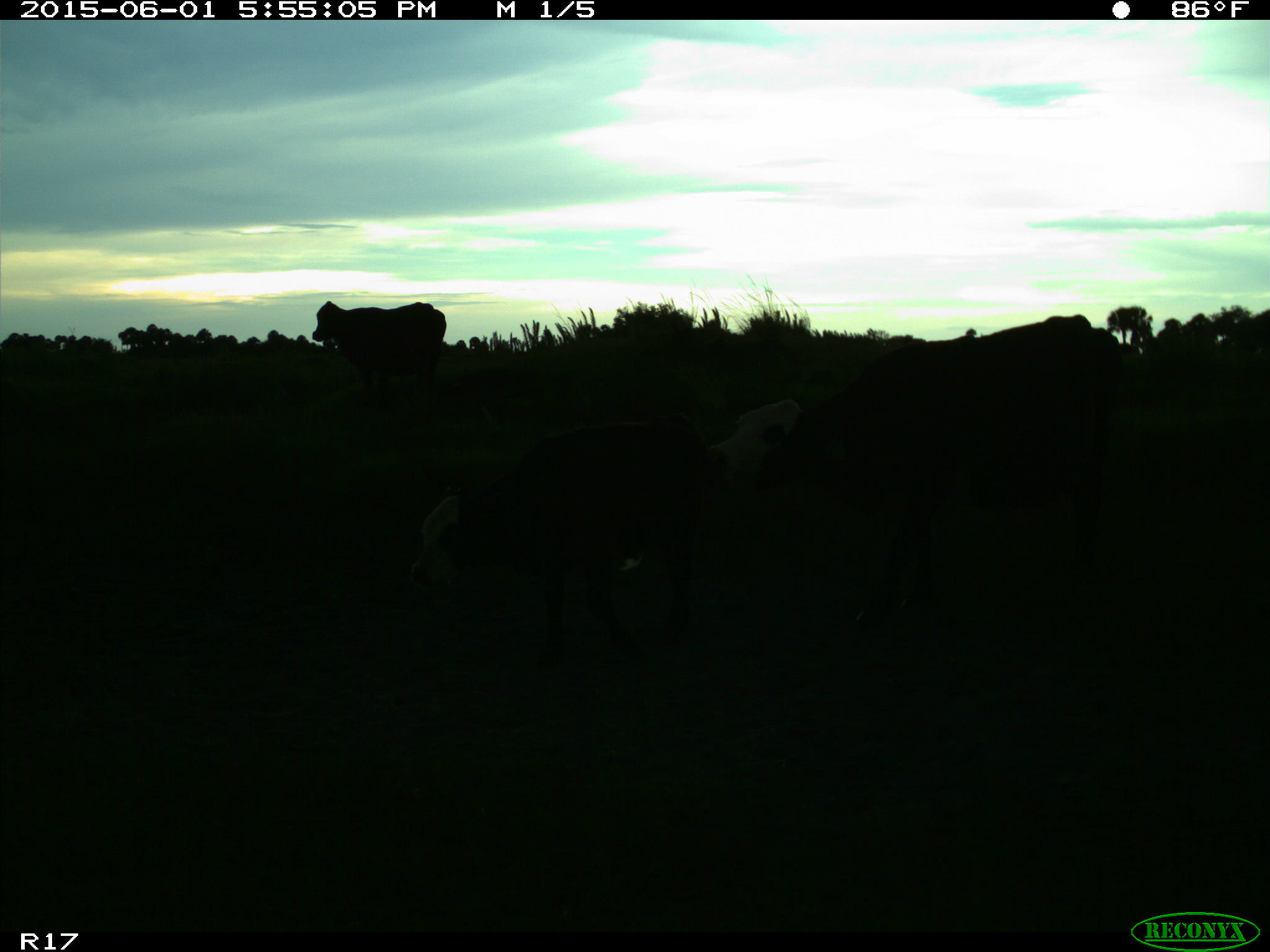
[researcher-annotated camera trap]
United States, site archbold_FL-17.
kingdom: Animalia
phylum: Chordata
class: Mammalia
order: Artiodactyla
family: Bovidae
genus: Bos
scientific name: Bos taurus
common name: domestic cow